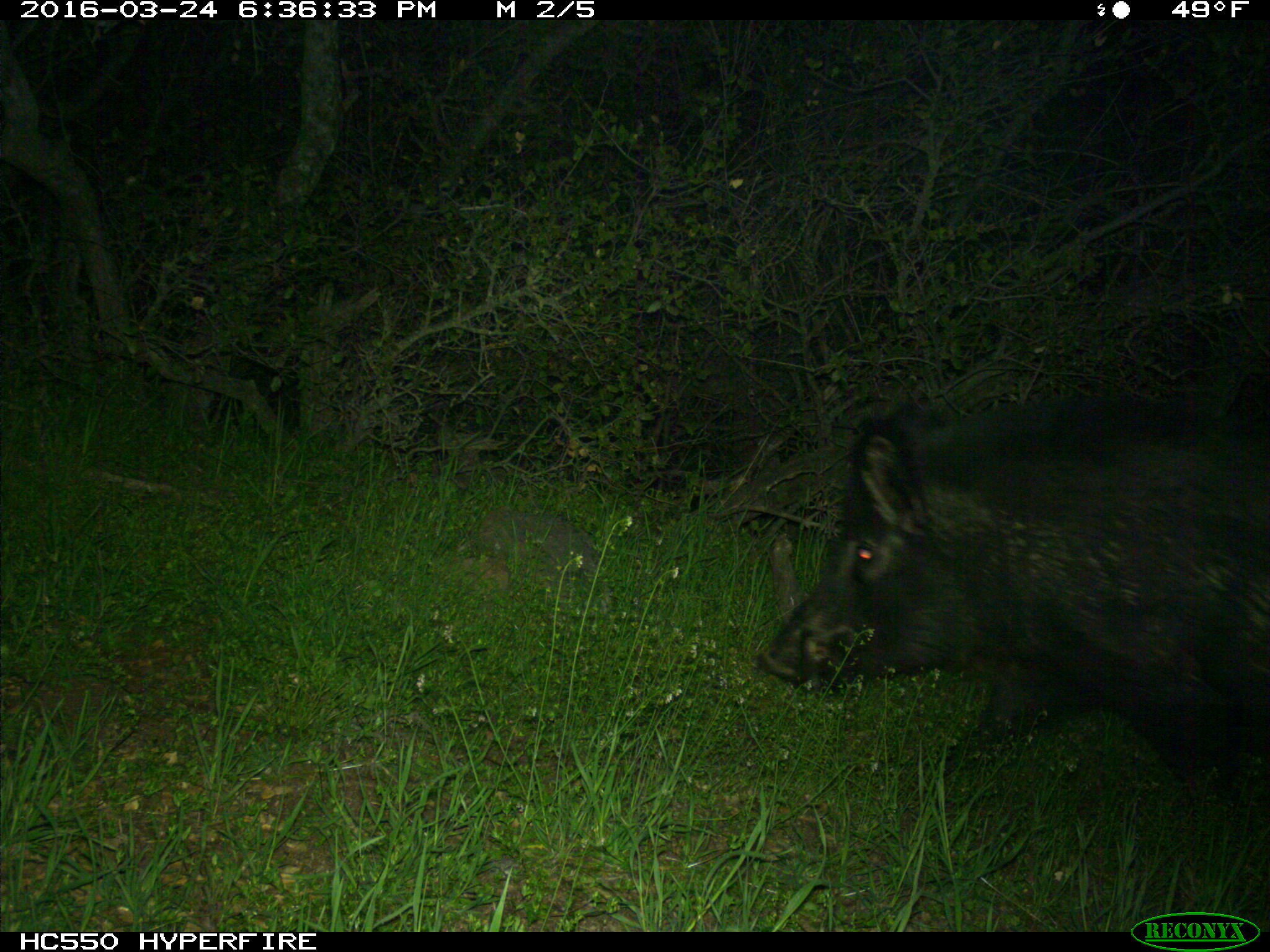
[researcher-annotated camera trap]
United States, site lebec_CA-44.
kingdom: Animalia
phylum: Chordata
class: Mammalia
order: Artiodactyla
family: Suidae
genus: Sus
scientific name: Sus scrofa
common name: wild boar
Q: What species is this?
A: Sus scrofa (wild boar).